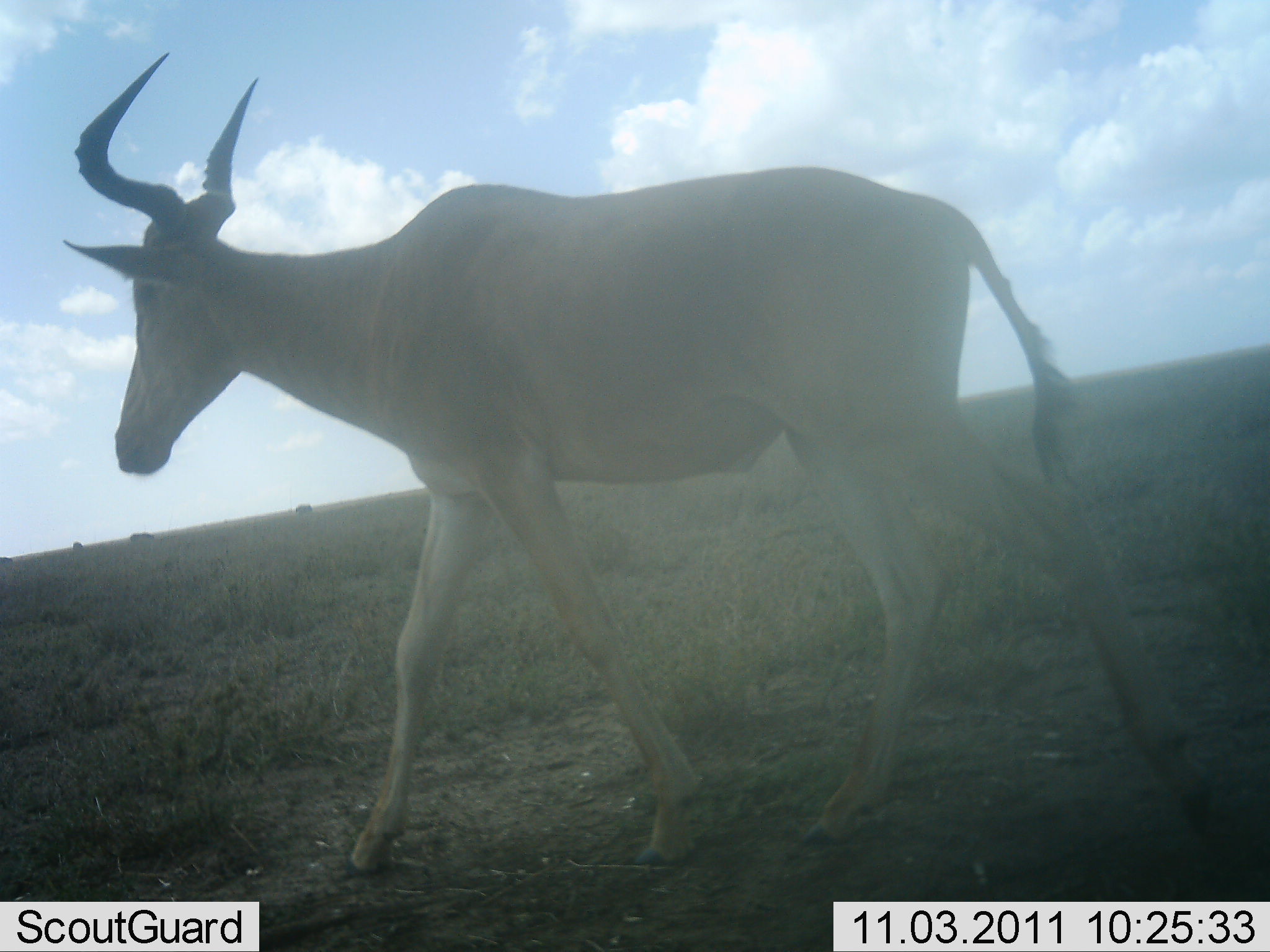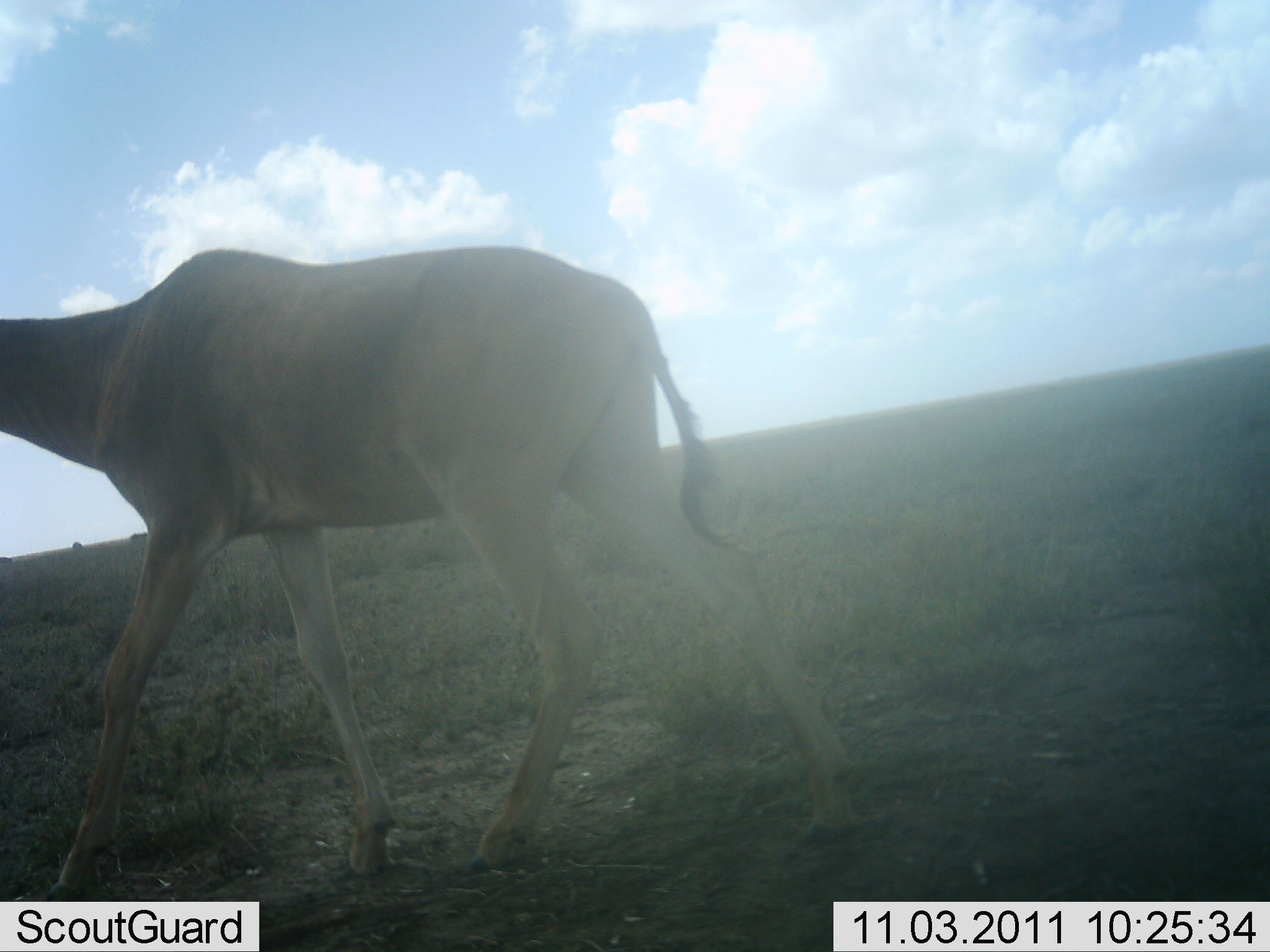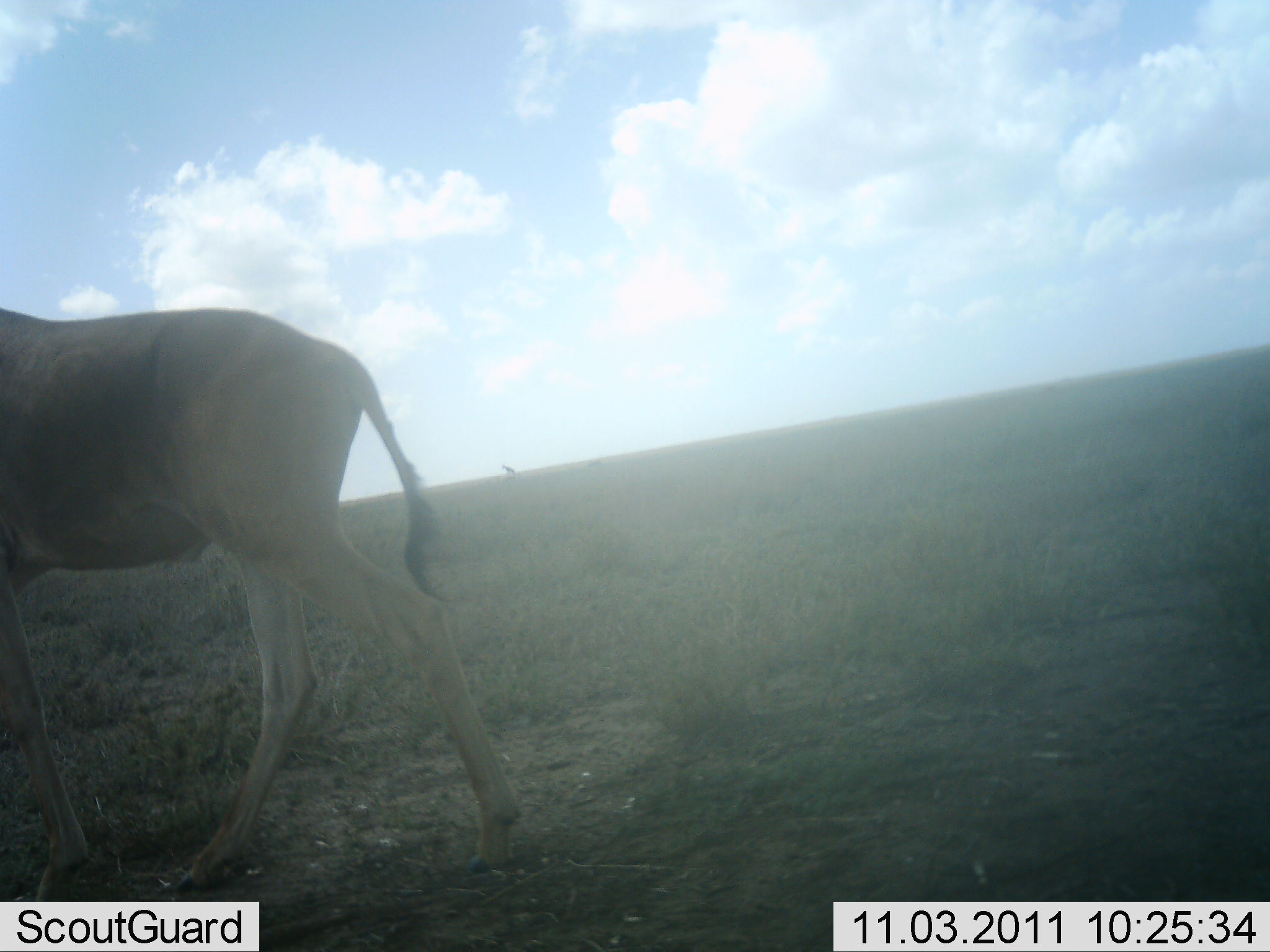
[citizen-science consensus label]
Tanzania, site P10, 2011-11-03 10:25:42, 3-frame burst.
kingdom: Animalia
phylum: Chordata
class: Mammalia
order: Artiodactyla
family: Bovidae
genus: Alcelaphus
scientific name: Alcelaphus buselaphus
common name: hartebeest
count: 1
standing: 0%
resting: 0%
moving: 100%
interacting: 0%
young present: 0%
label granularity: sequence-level